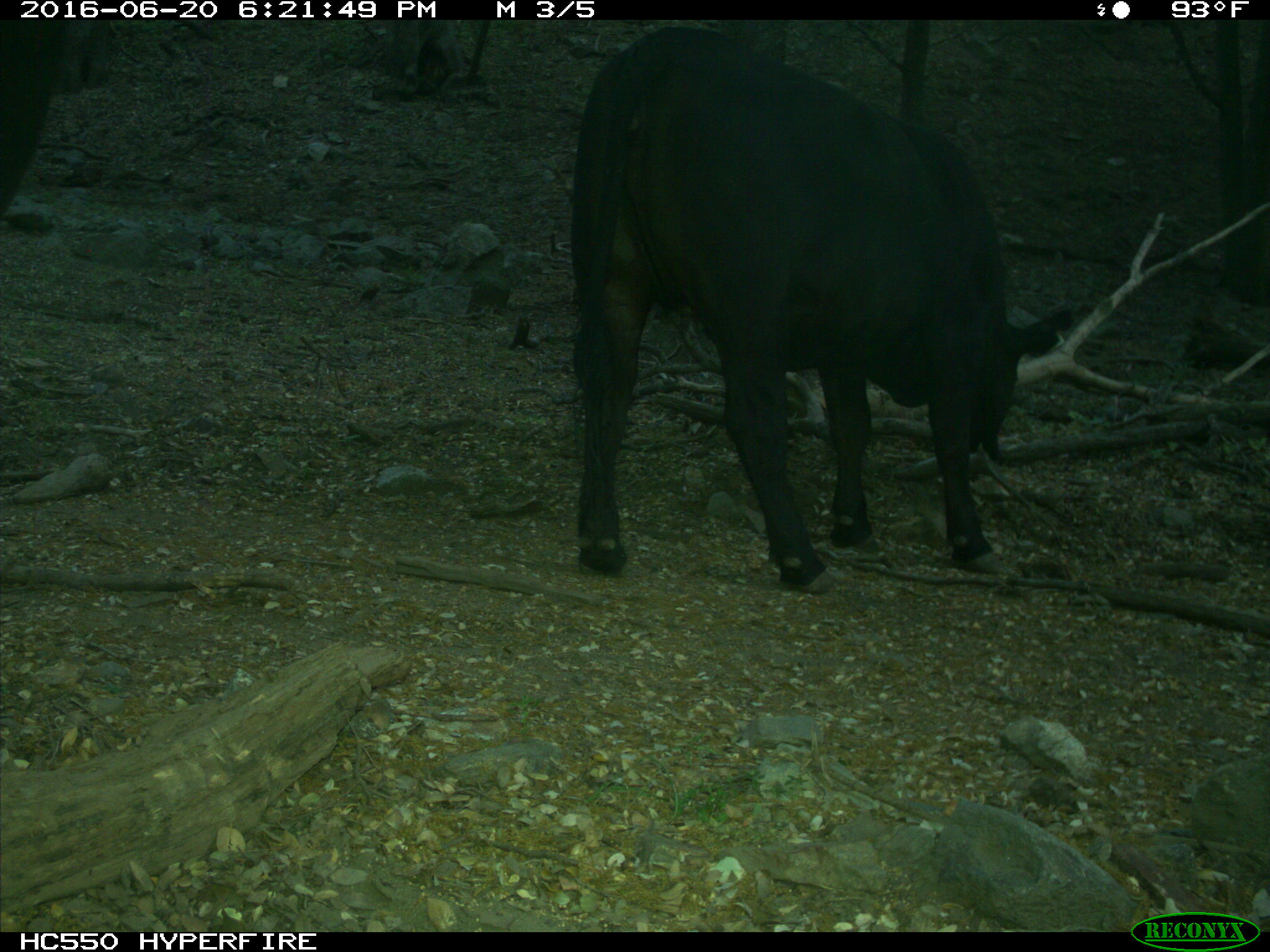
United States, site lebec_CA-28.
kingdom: Animalia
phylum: Chordata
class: Mammalia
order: Artiodactyla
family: Bovidae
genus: Bos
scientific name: Bos taurus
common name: domestic cow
Bos taurus (domestic cow).